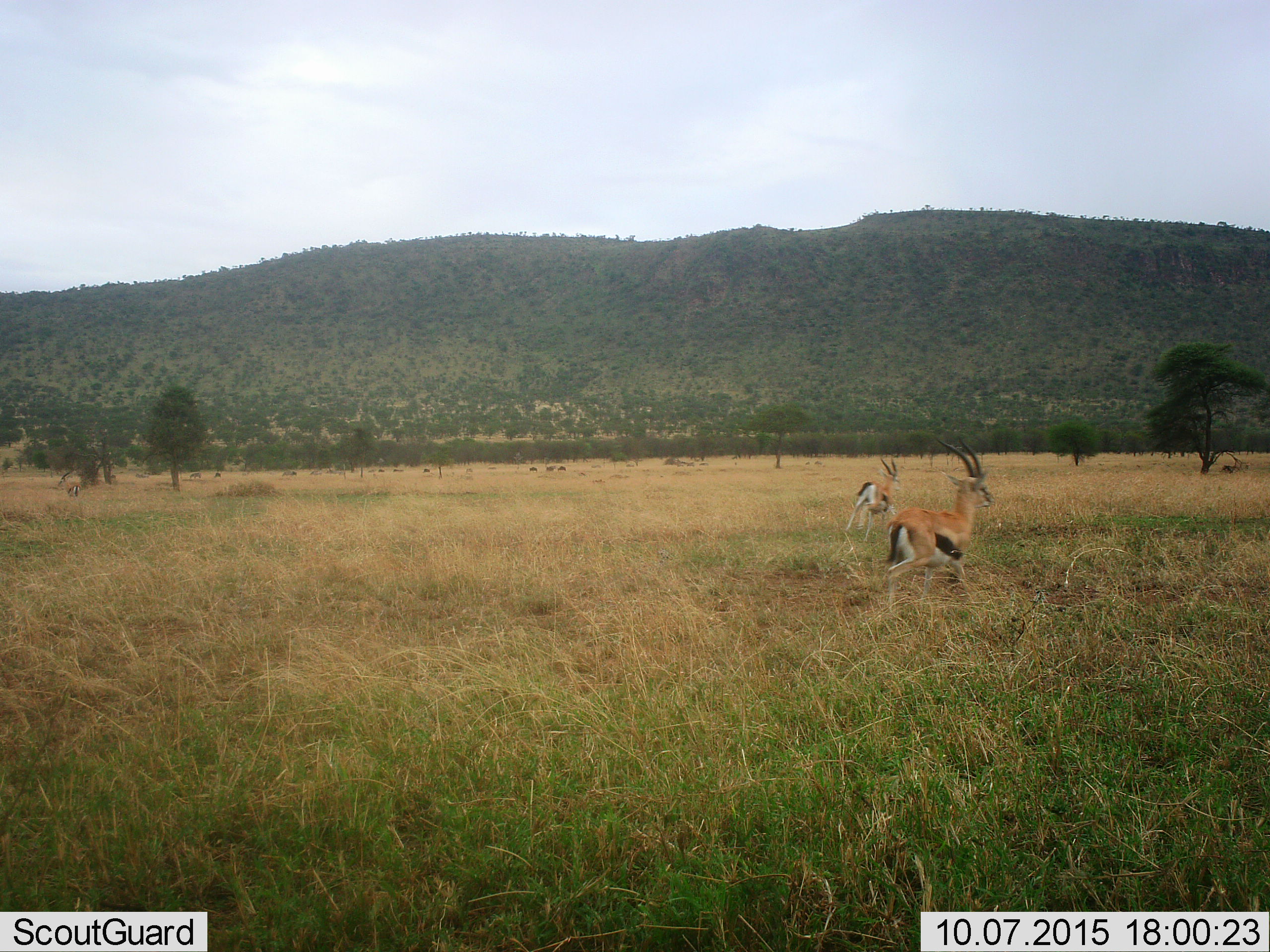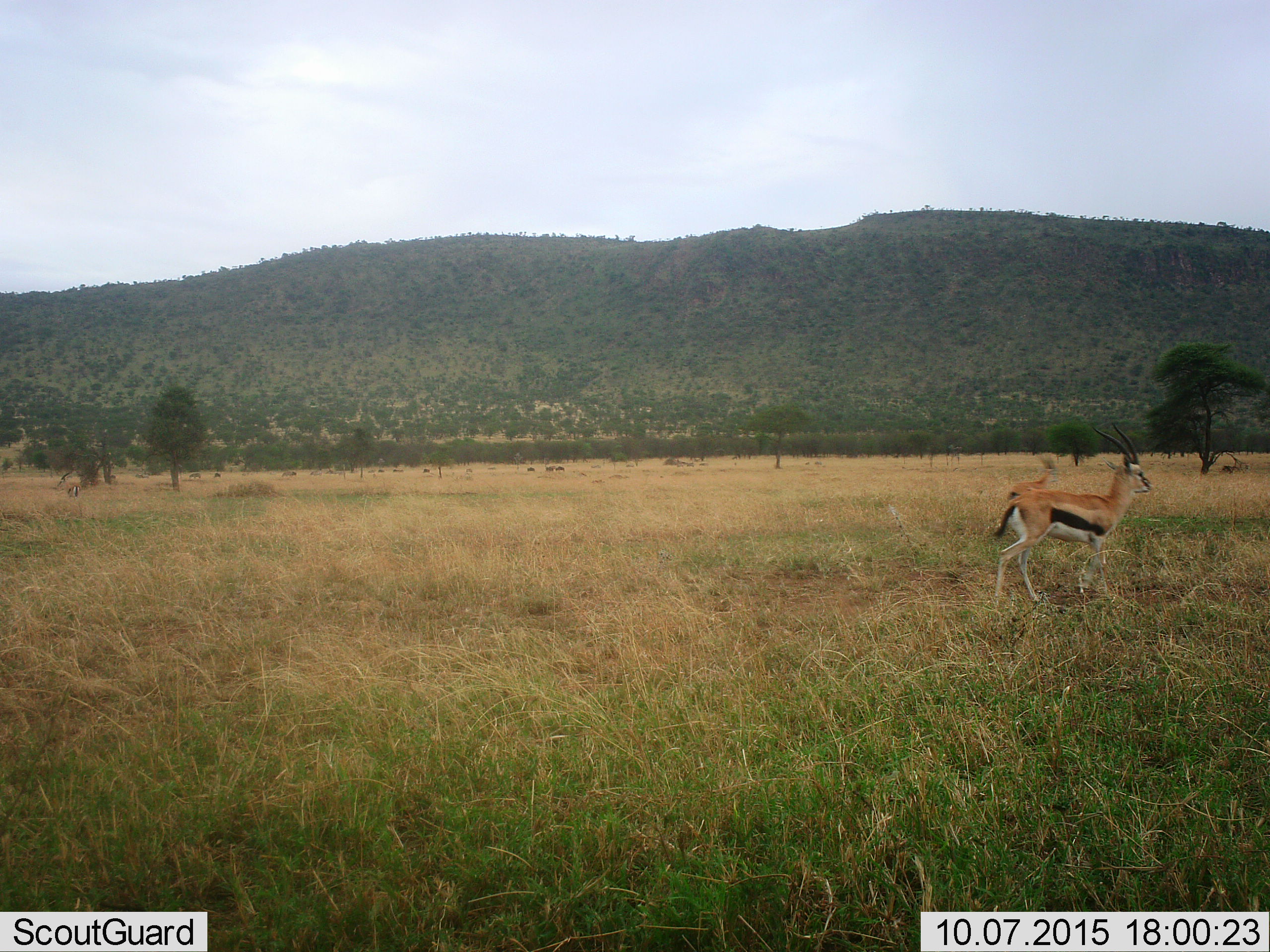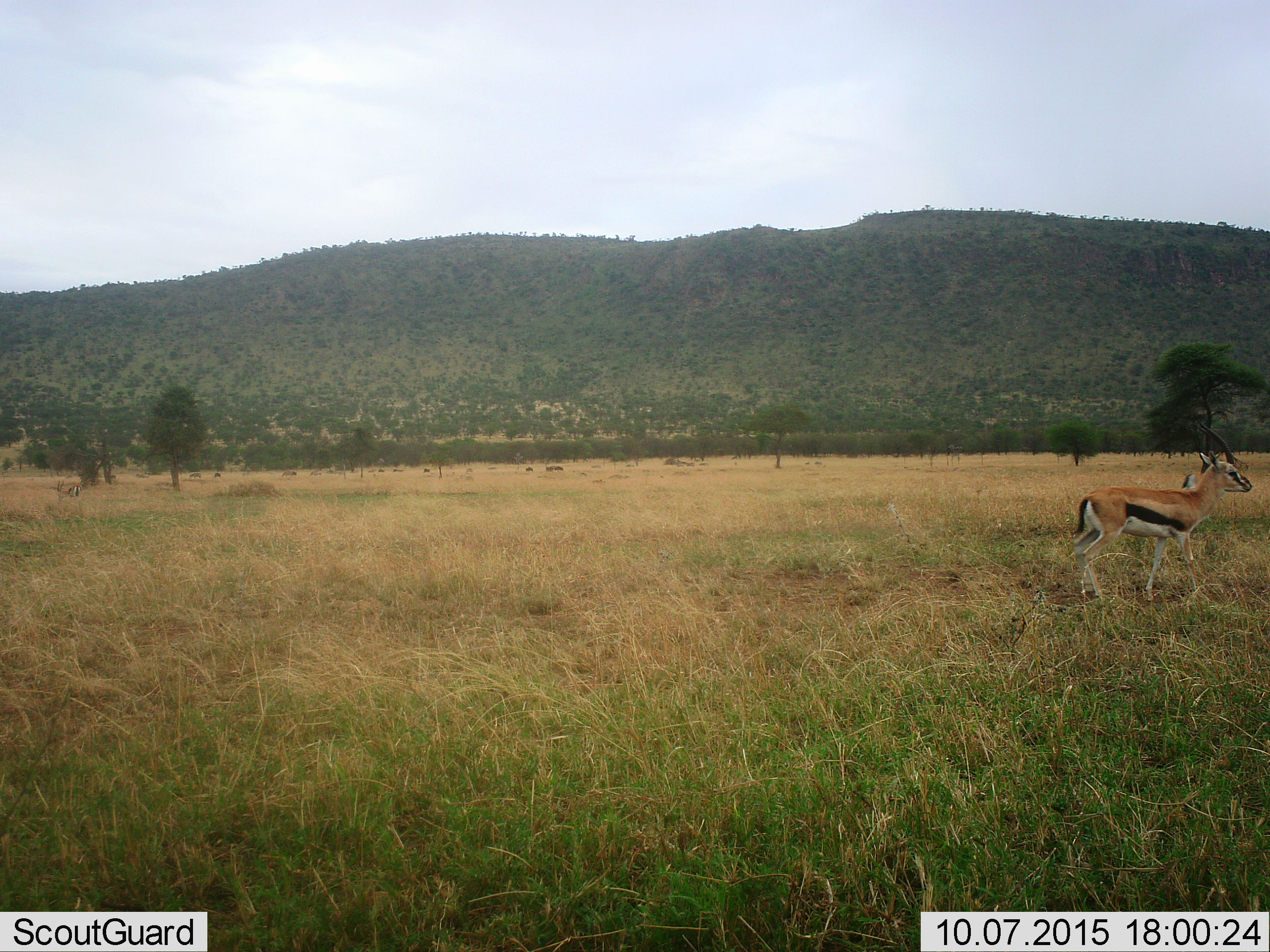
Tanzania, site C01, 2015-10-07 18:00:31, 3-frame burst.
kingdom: Animalia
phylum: Chordata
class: Mammalia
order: Artiodactyla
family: Bovidae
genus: Eudorcas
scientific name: Eudorcas thomsonii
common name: thomson's gazelle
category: gazellethomsons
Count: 3.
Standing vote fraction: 26%.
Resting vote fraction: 5%.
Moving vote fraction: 100%.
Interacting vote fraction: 0%.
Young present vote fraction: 11%.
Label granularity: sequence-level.